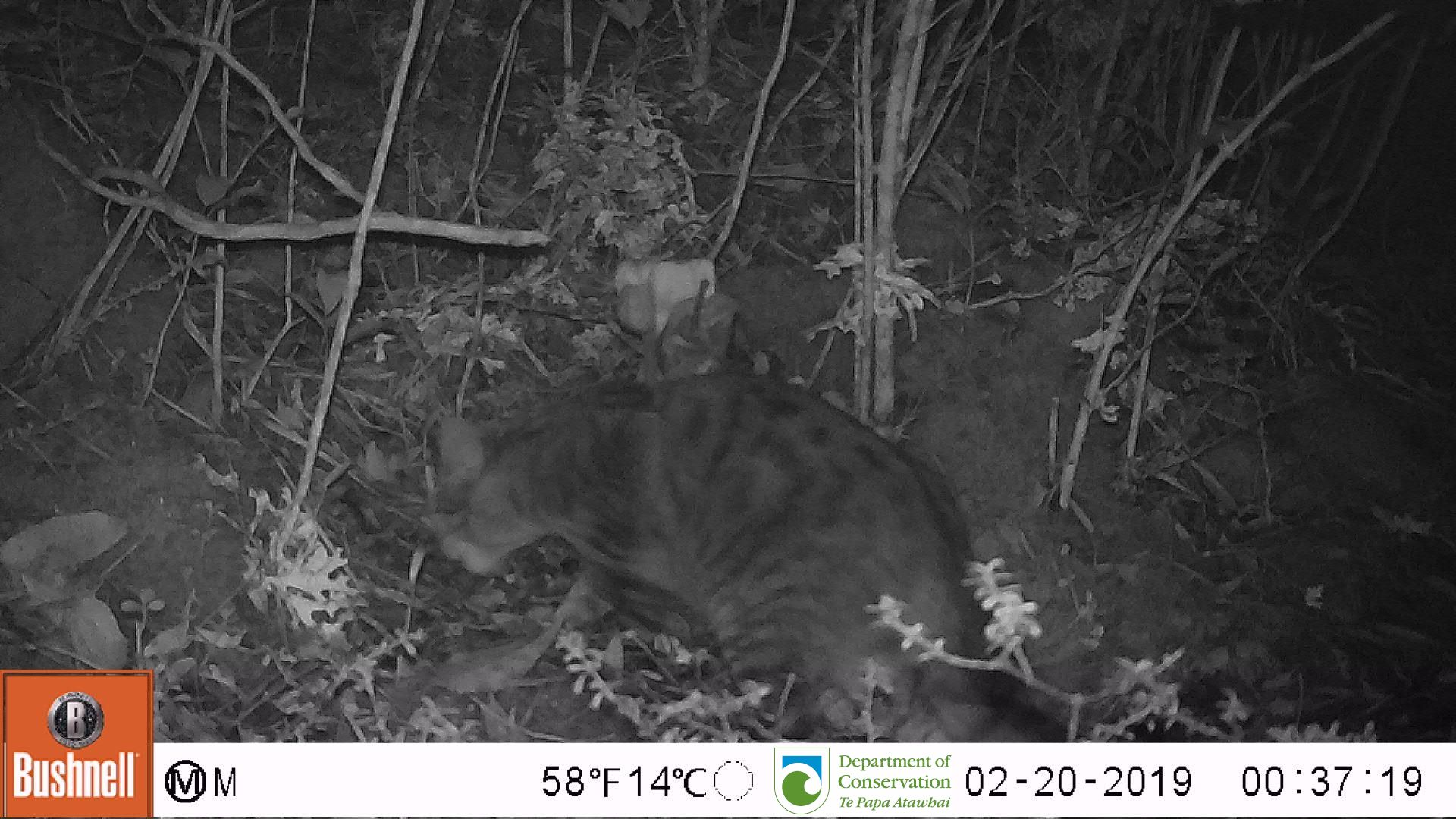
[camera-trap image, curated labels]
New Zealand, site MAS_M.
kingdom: Animalia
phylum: Chordata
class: Mammalia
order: Carnivora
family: Felidae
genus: Felis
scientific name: Felis catus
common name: domestic cat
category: cat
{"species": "cat (domestic cat) (Felis catus)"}